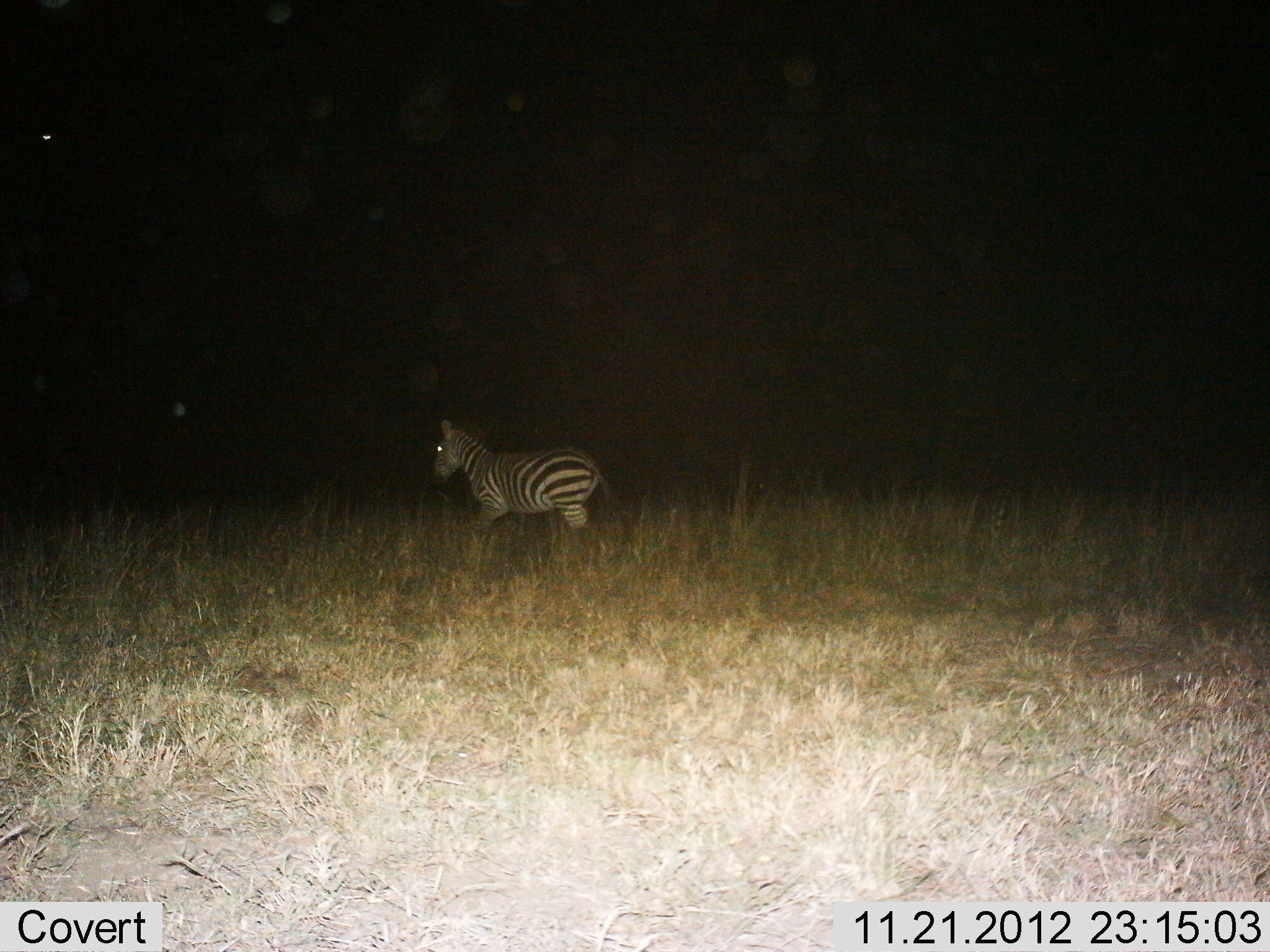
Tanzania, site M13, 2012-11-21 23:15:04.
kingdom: Animalia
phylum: Chordata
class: Mammalia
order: Perissodactyla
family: Equidae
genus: Equus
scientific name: Equus quagga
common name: plains zebra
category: zebra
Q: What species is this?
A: Zebra (plains zebra) (Equus quagga).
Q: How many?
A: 1.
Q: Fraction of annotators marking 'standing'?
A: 32%.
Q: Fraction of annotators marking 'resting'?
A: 0%.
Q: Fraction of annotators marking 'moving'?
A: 68%.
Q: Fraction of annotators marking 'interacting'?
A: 0%.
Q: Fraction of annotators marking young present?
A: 0%.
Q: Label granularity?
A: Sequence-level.